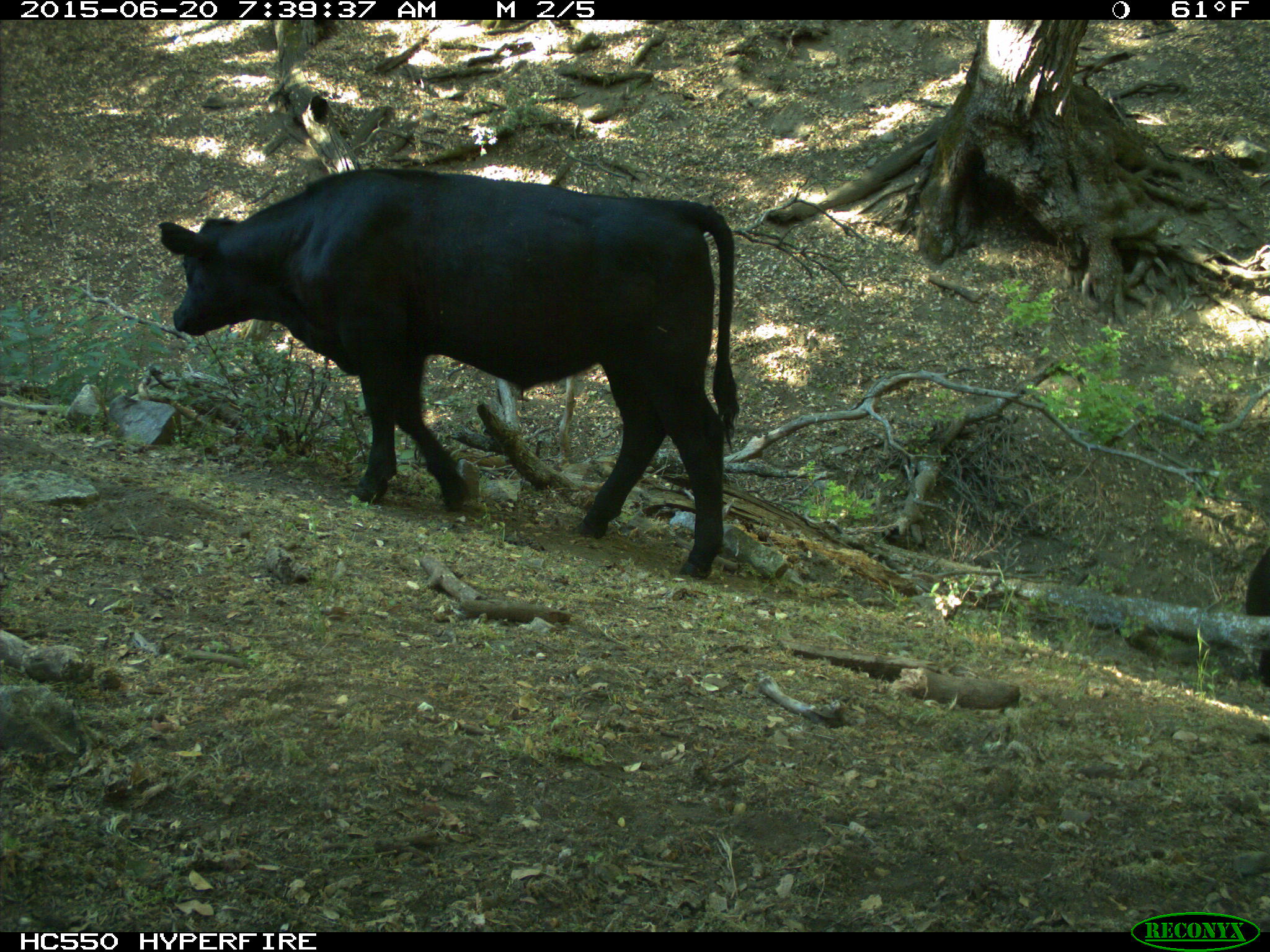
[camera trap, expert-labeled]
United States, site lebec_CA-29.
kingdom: Animalia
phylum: Chordata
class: Mammalia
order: Artiodactyla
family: Bovidae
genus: Bos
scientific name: Bos taurus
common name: domestic cow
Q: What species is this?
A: Bos taurus (domestic cow).